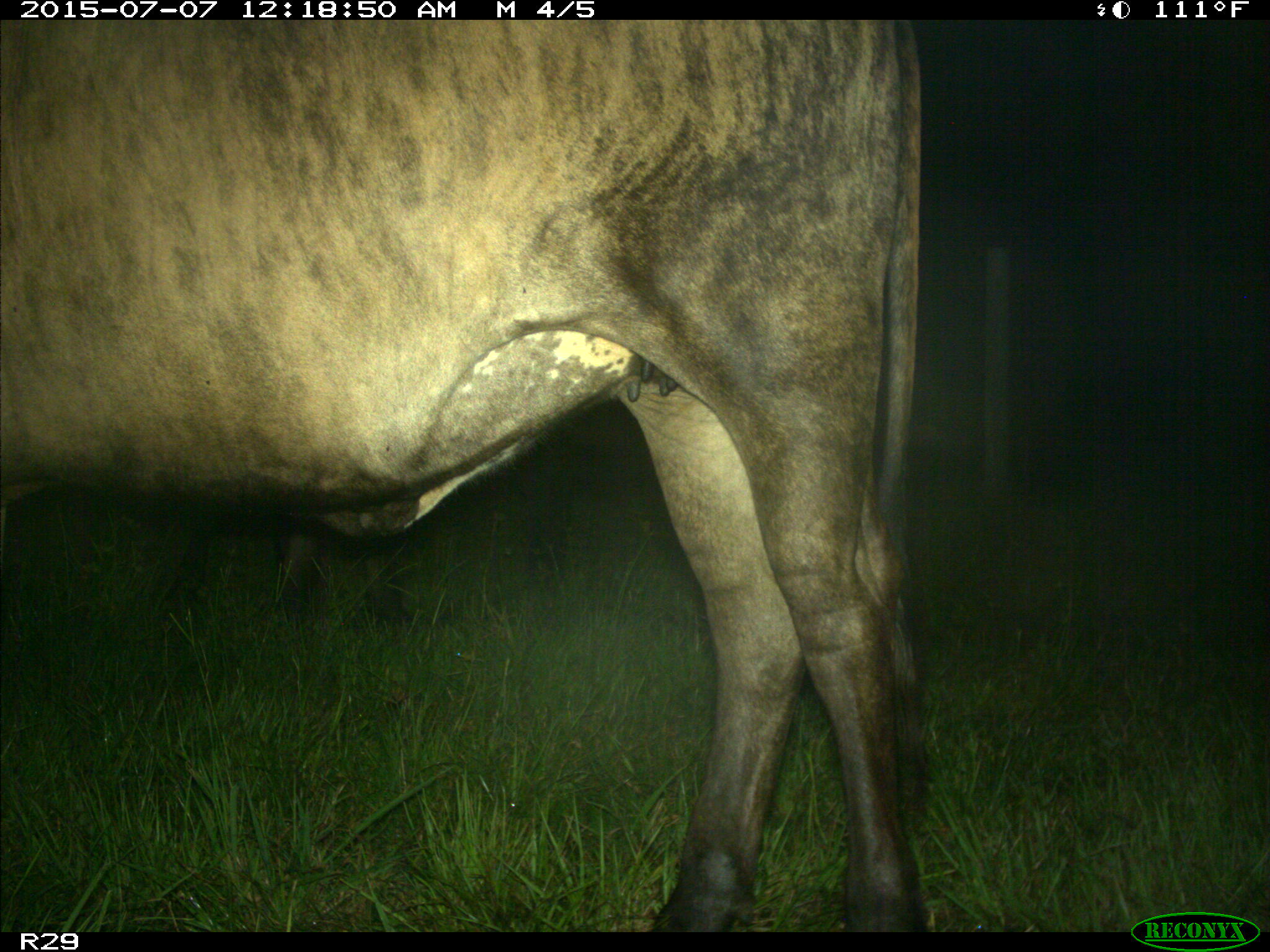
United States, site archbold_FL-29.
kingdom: Animalia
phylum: Chordata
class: Mammalia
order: Artiodactyla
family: Bovidae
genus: Bos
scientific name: Bos taurus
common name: domestic cow